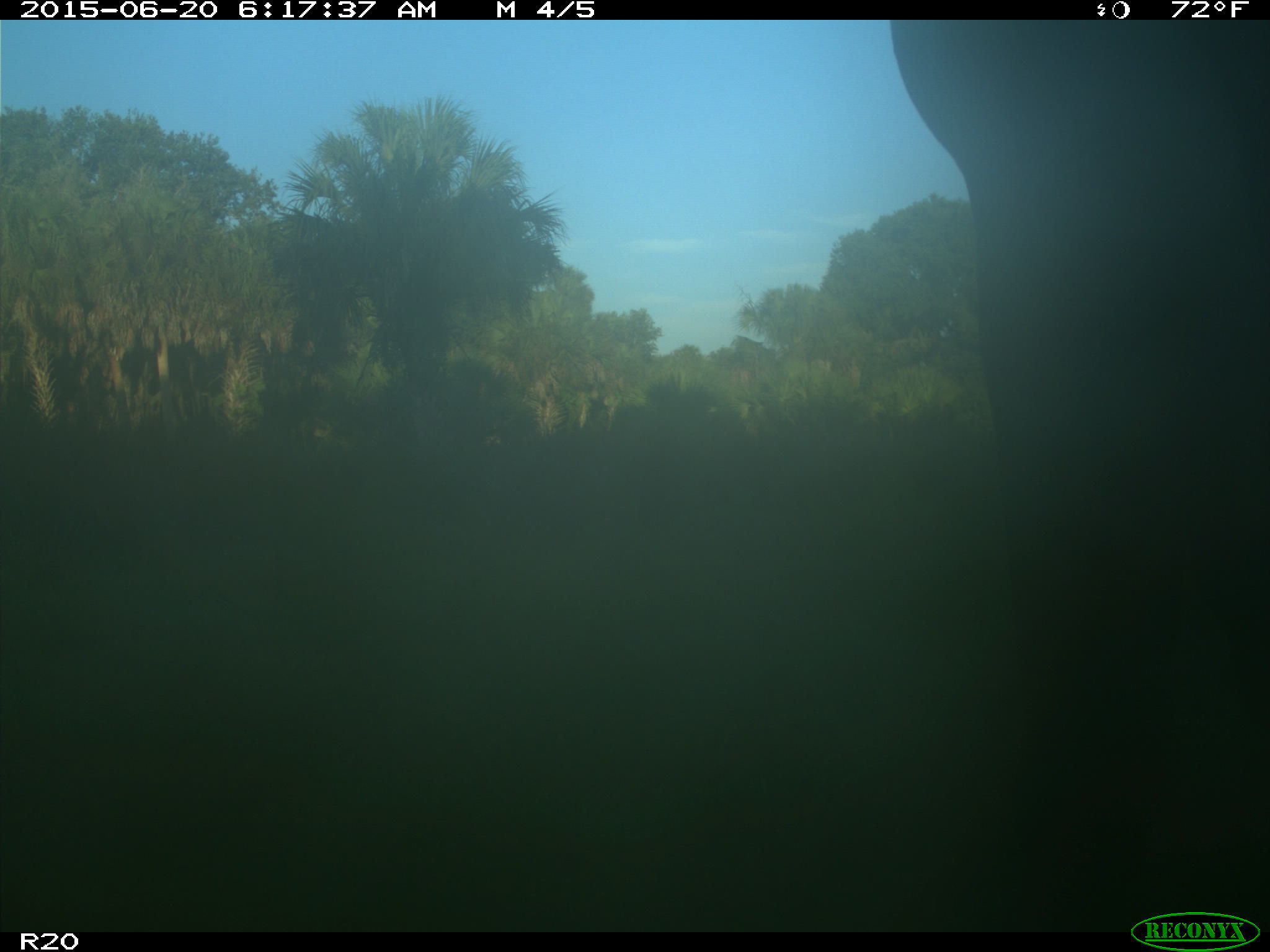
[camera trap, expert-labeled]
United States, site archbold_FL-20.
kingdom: Animalia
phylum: Chordata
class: Mammalia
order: Artiodactyla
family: Bovidae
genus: Bos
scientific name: Bos taurus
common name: domestic cow